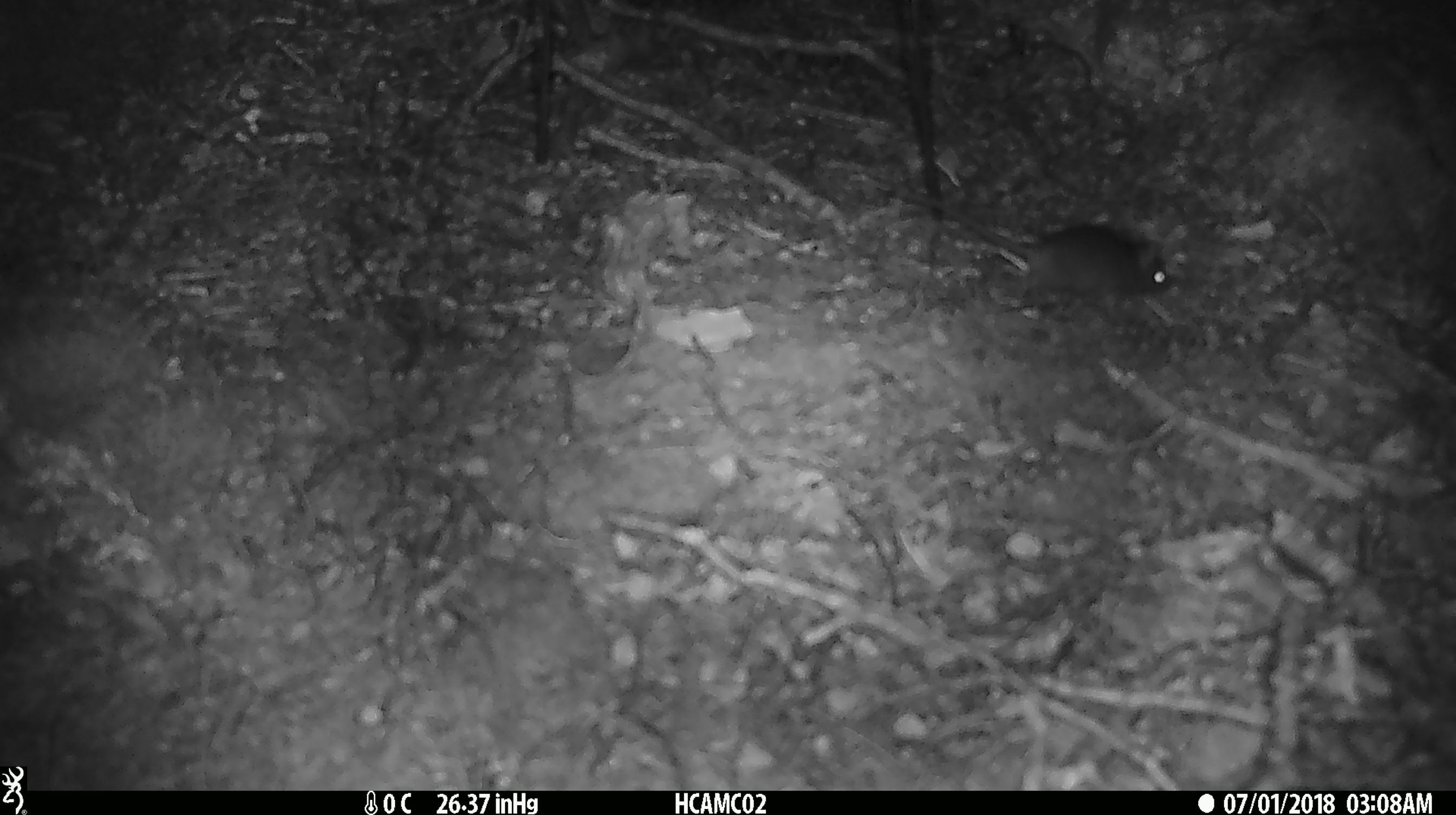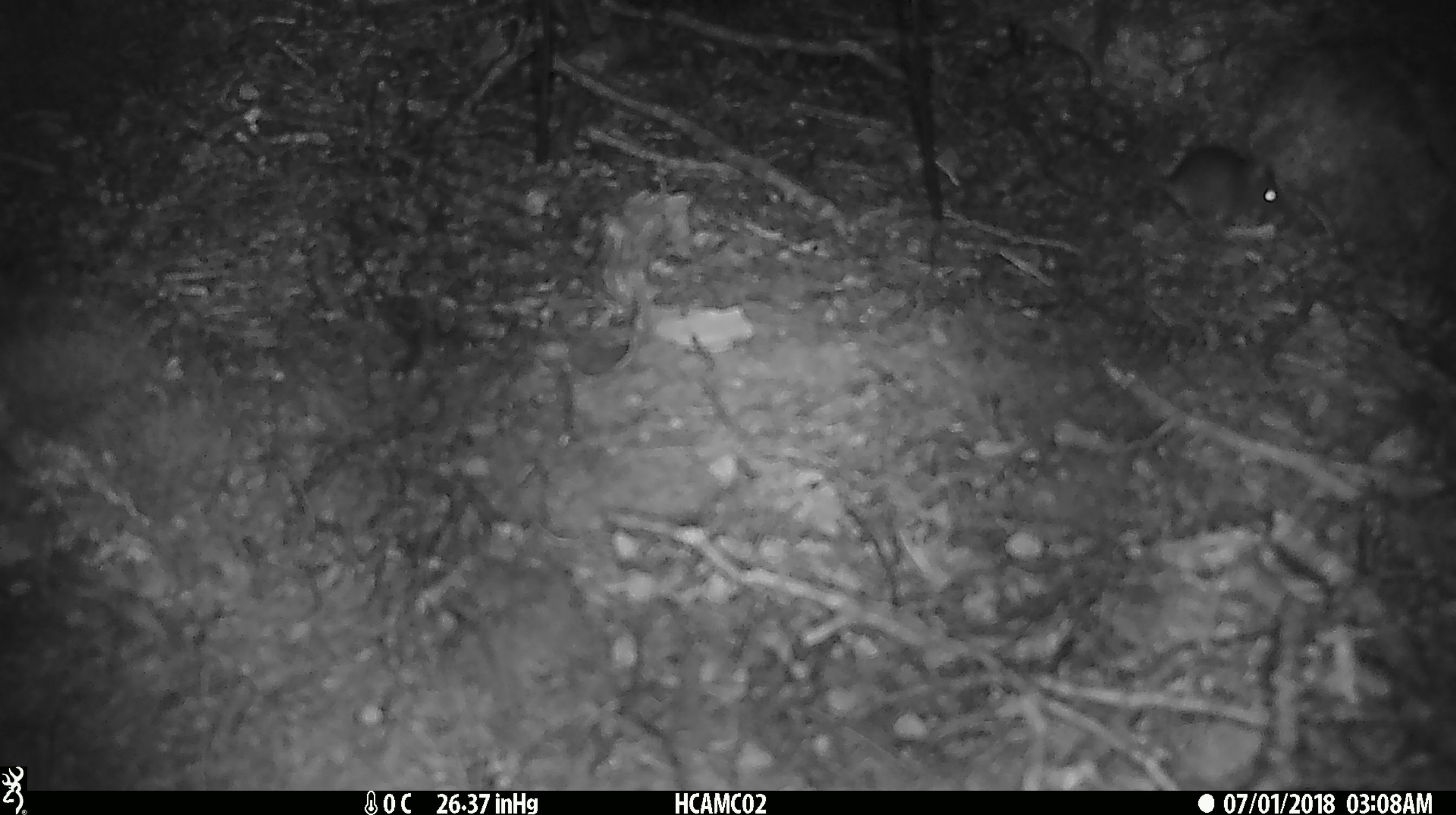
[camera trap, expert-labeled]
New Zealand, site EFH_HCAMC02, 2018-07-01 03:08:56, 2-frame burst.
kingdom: Animalia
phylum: Chordata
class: Mammalia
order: Rodentia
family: Muridae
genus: Mus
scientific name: Mus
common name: mouse